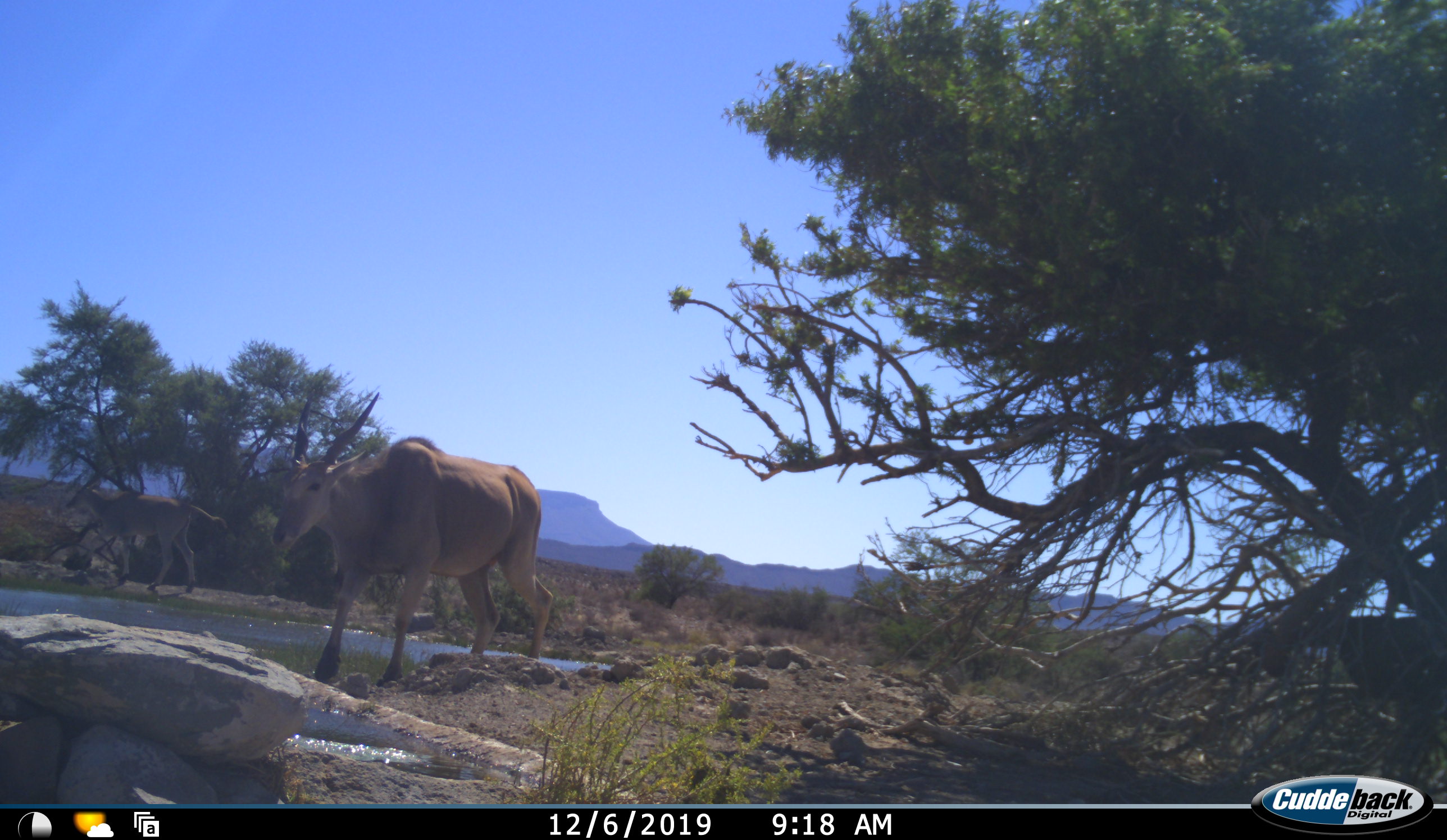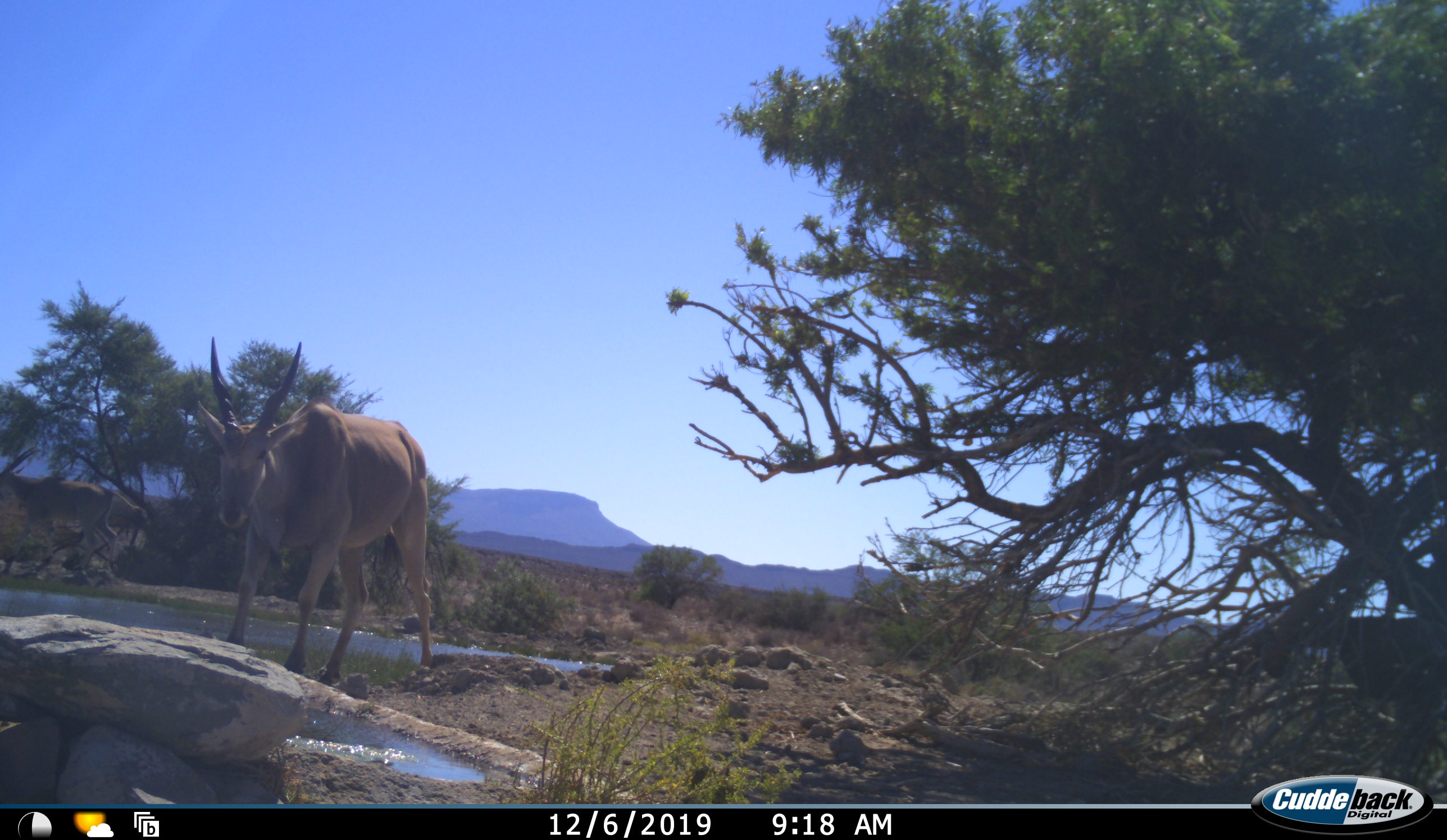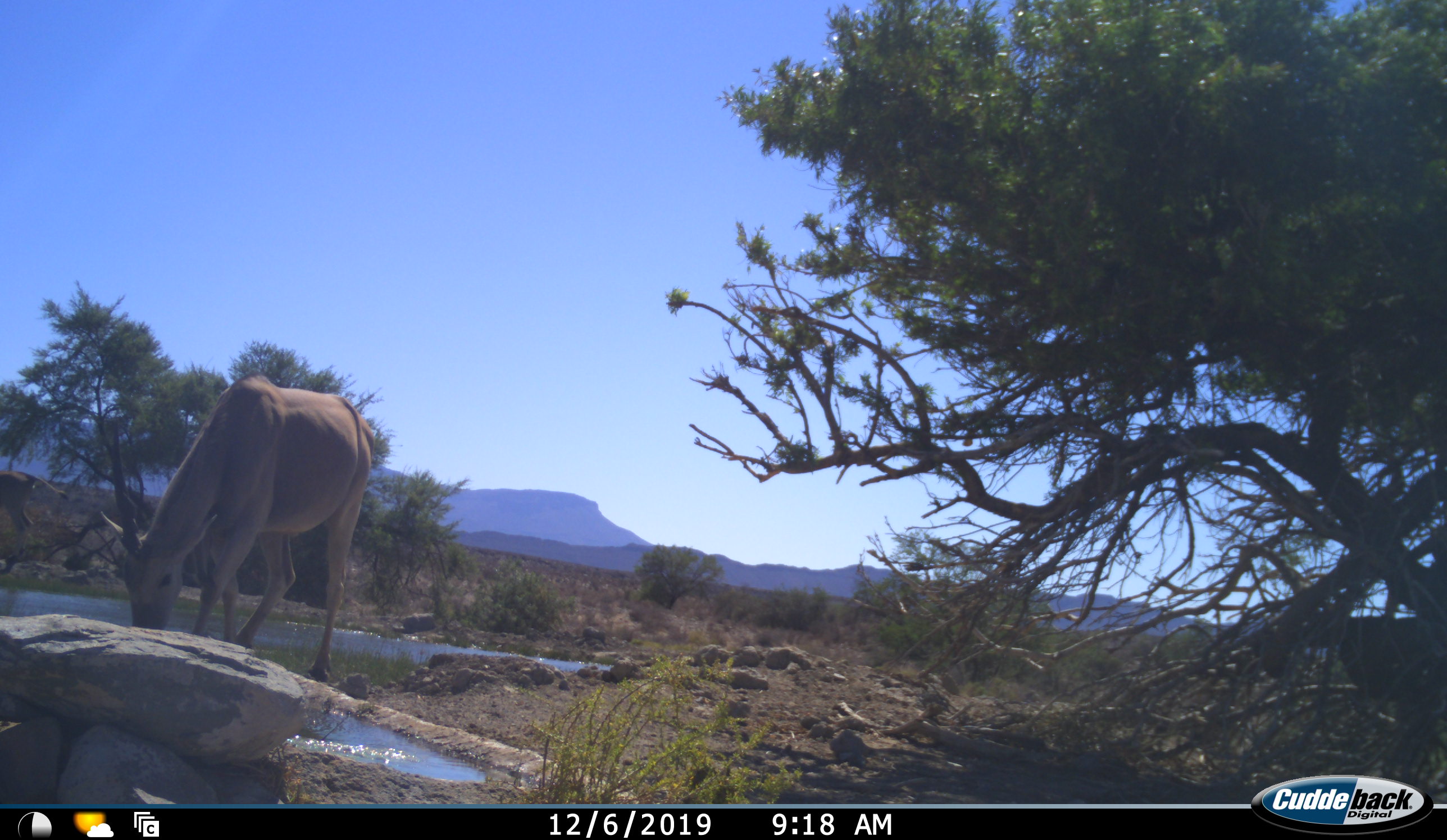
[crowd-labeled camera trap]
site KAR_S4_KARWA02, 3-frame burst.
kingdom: Animalia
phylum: Chordata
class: Mammalia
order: Artiodactyla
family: Bovidae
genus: Tragelaphus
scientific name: Tragelaphus oryx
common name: eland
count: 2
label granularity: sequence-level